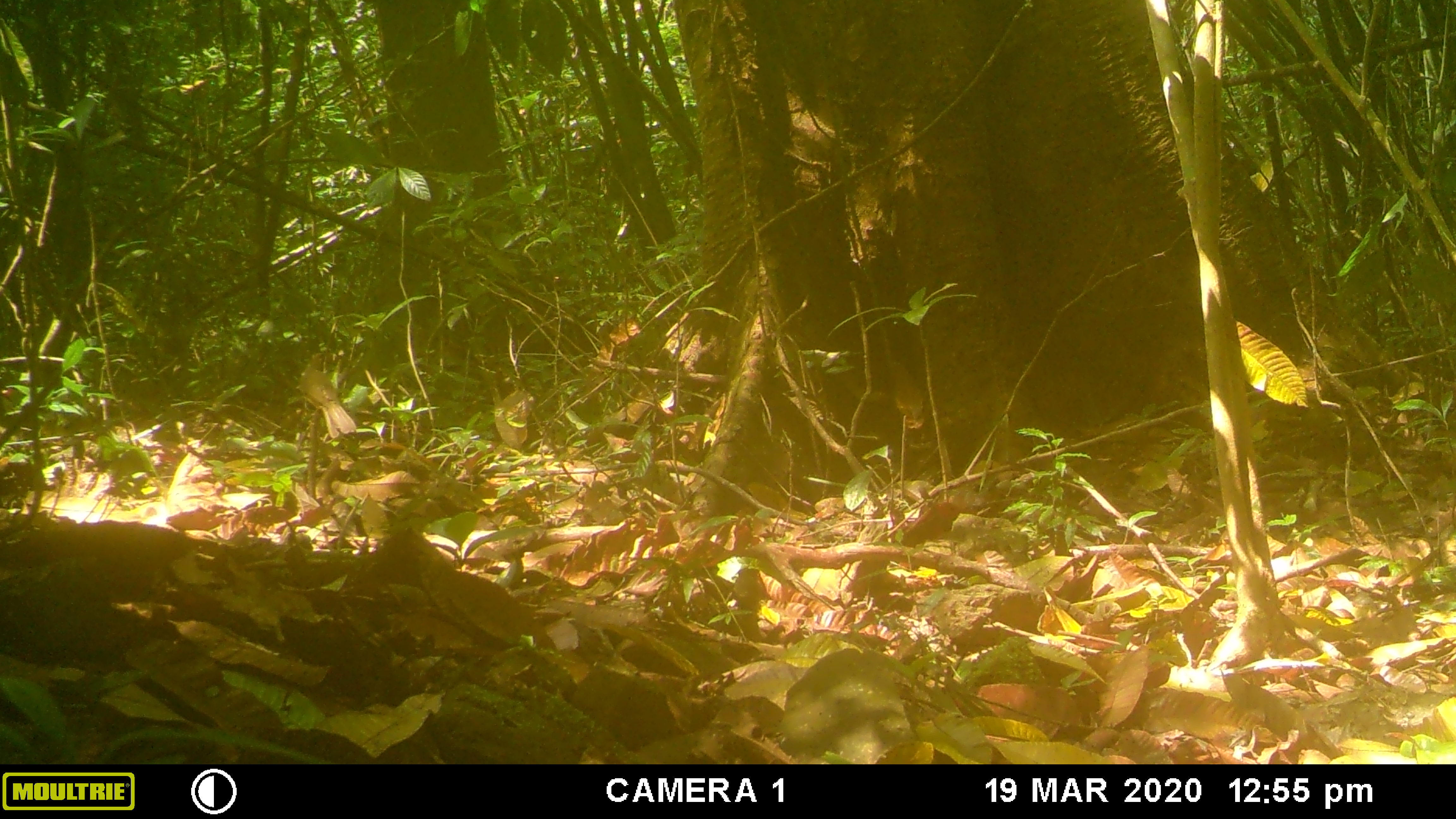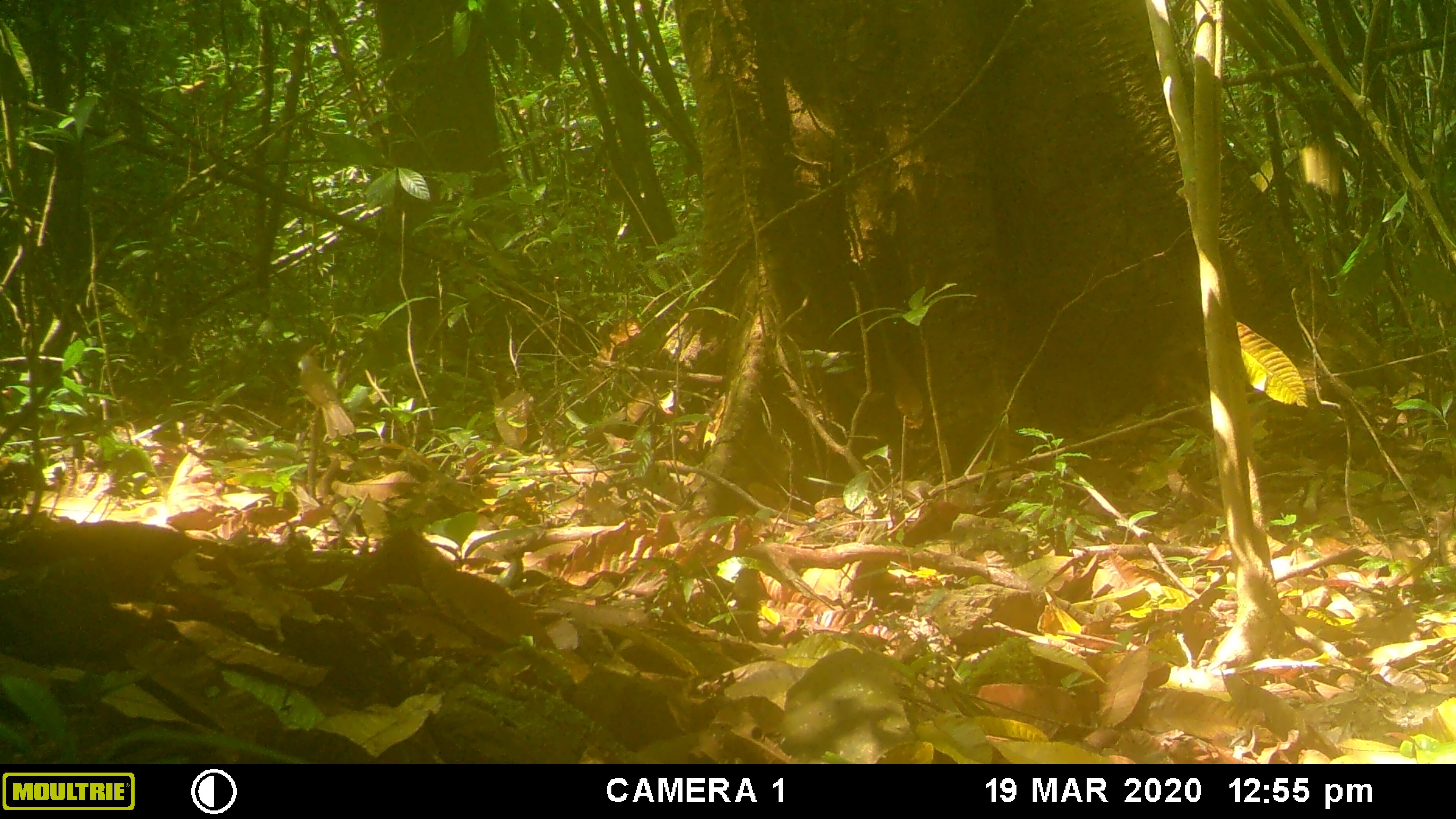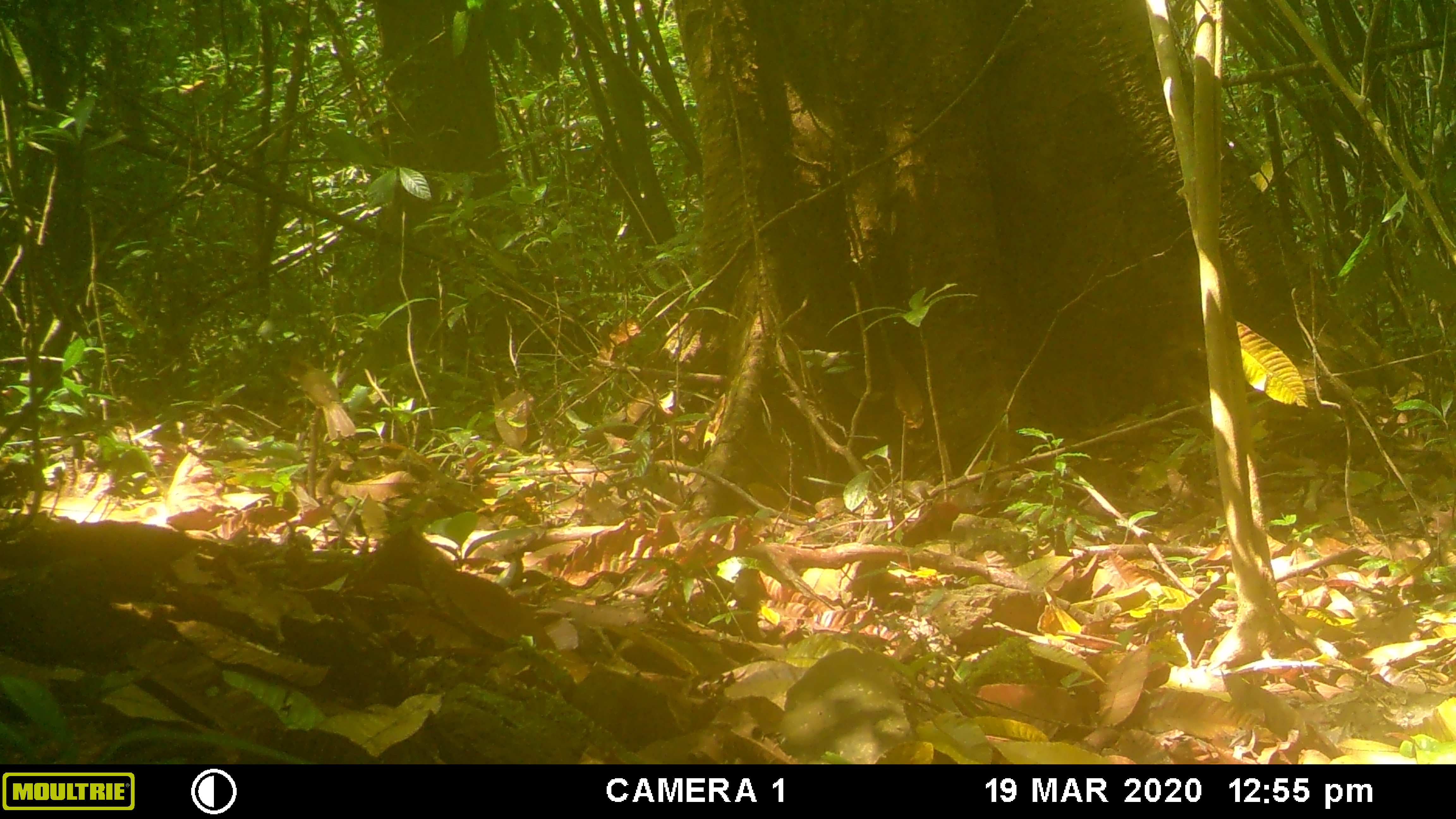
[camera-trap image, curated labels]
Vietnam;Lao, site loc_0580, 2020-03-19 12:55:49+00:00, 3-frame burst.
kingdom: Animalia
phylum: Chordata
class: Aves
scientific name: Aves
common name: bird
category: unidentified bird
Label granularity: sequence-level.